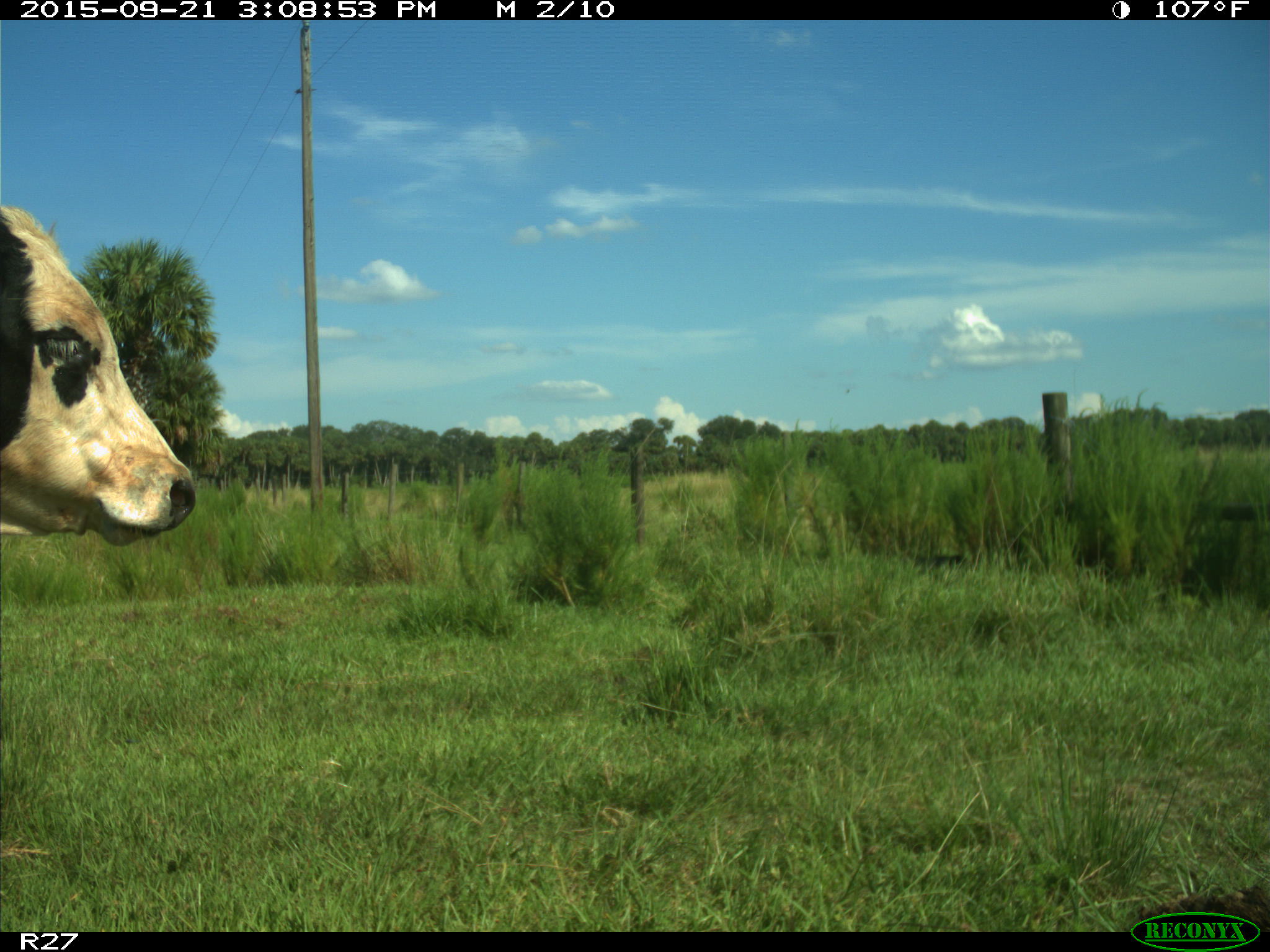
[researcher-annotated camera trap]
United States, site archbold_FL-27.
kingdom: Animalia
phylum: Chordata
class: Mammalia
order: Artiodactyla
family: Bovidae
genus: Bos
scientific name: Bos taurus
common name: domestic cow